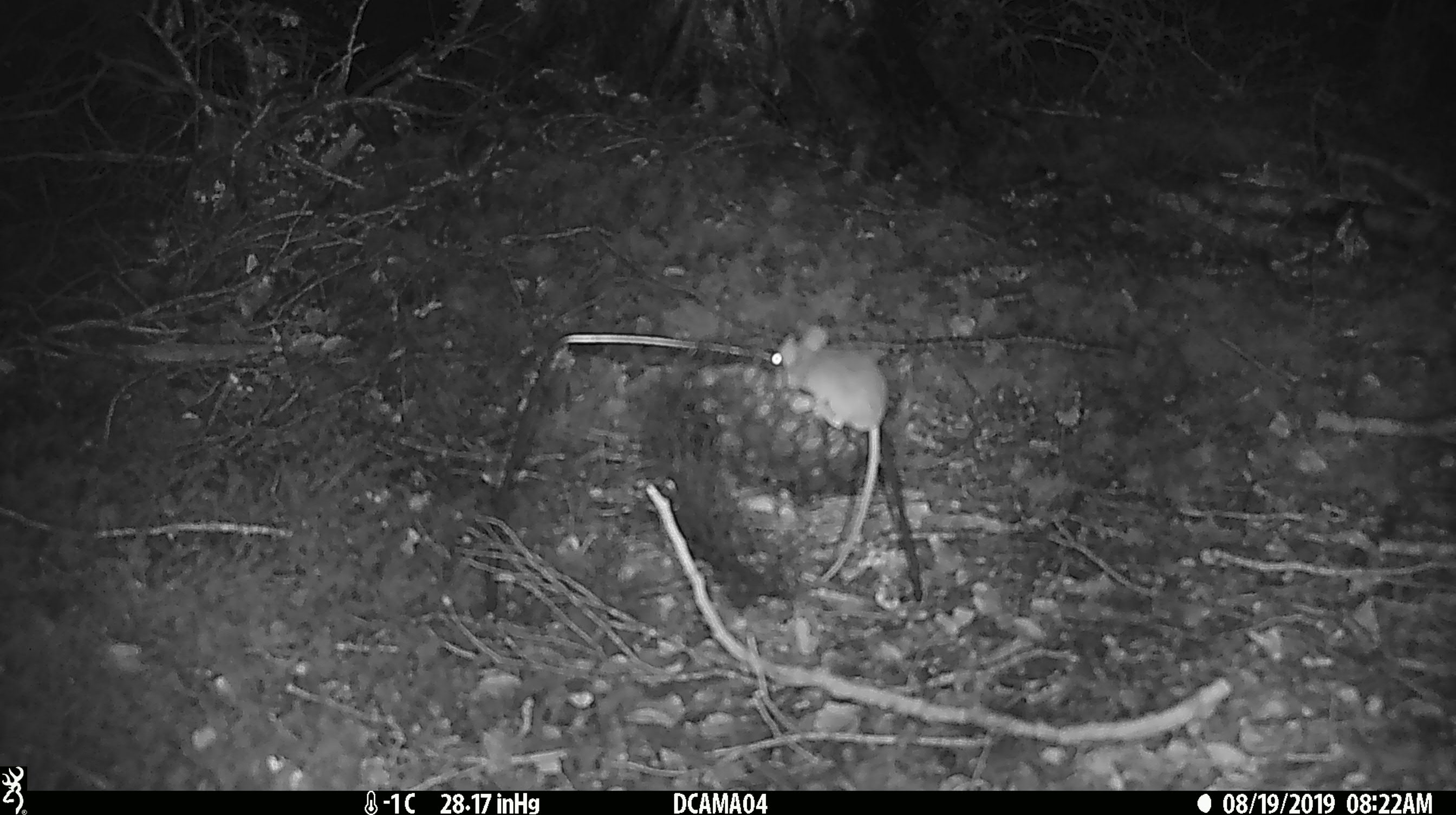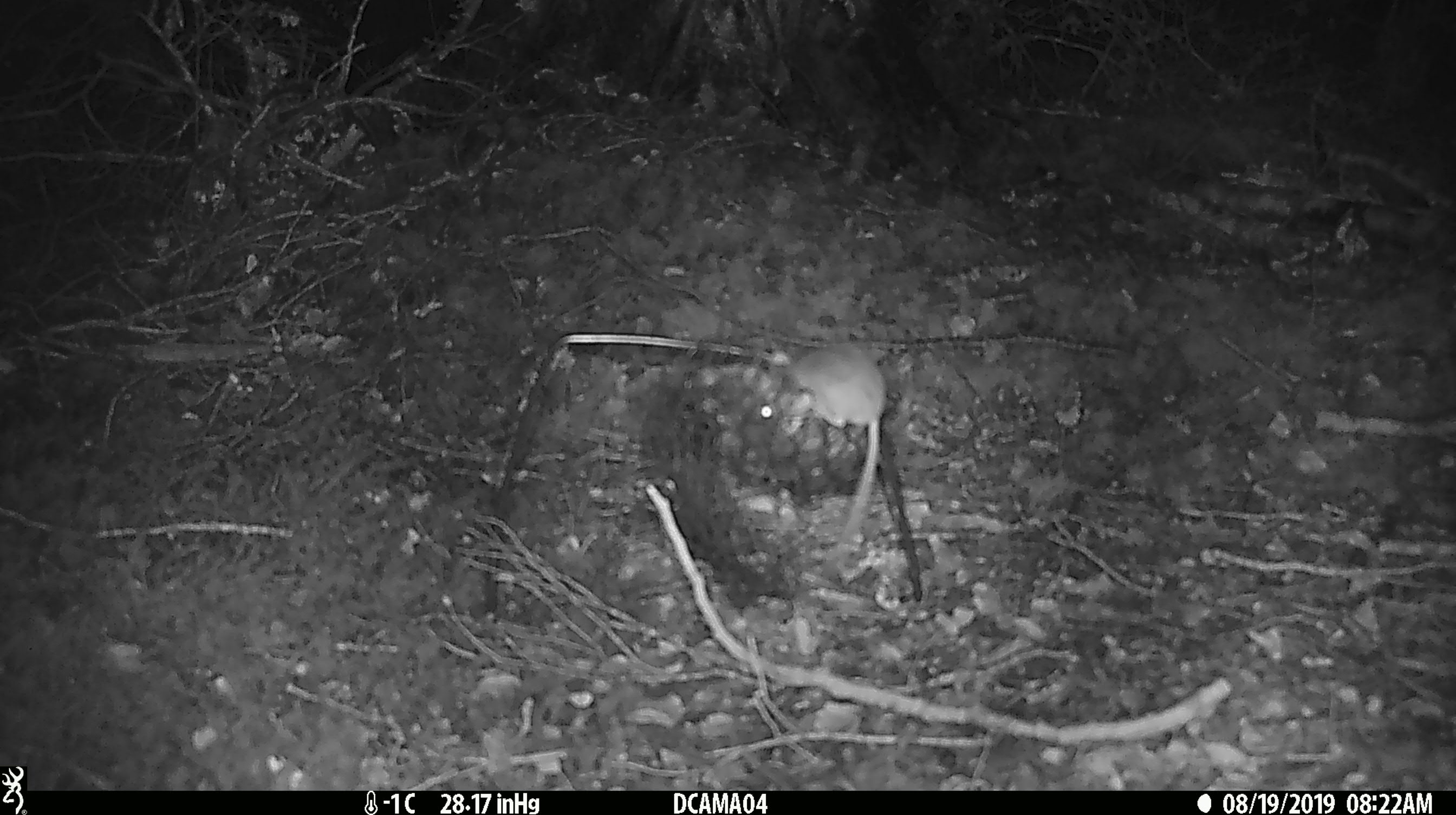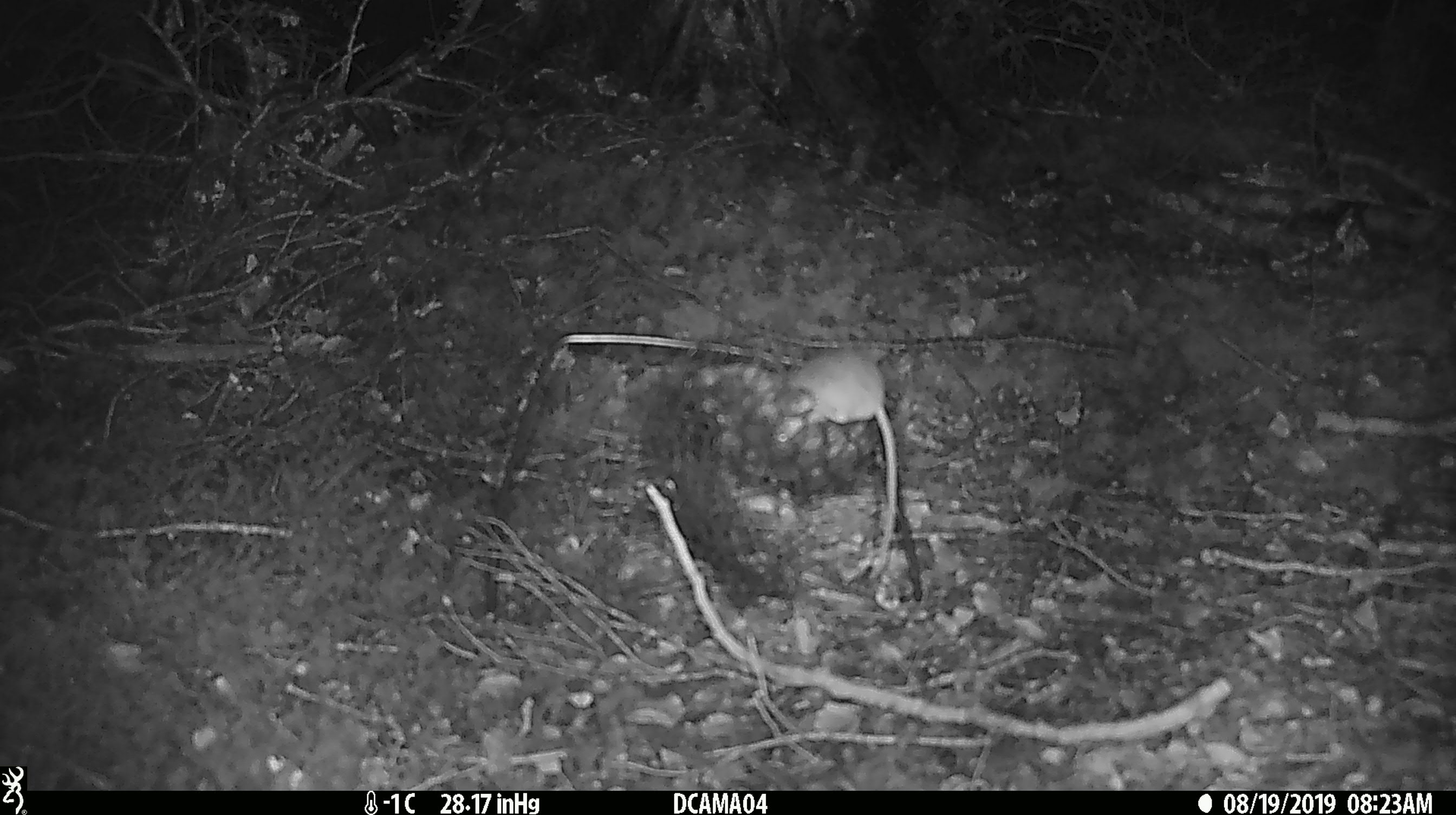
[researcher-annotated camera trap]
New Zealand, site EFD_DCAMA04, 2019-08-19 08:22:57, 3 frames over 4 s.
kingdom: Animalia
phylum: Chordata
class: Mammalia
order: Rodentia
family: Muridae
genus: Mus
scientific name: Mus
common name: mouse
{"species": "mouse (Mus)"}